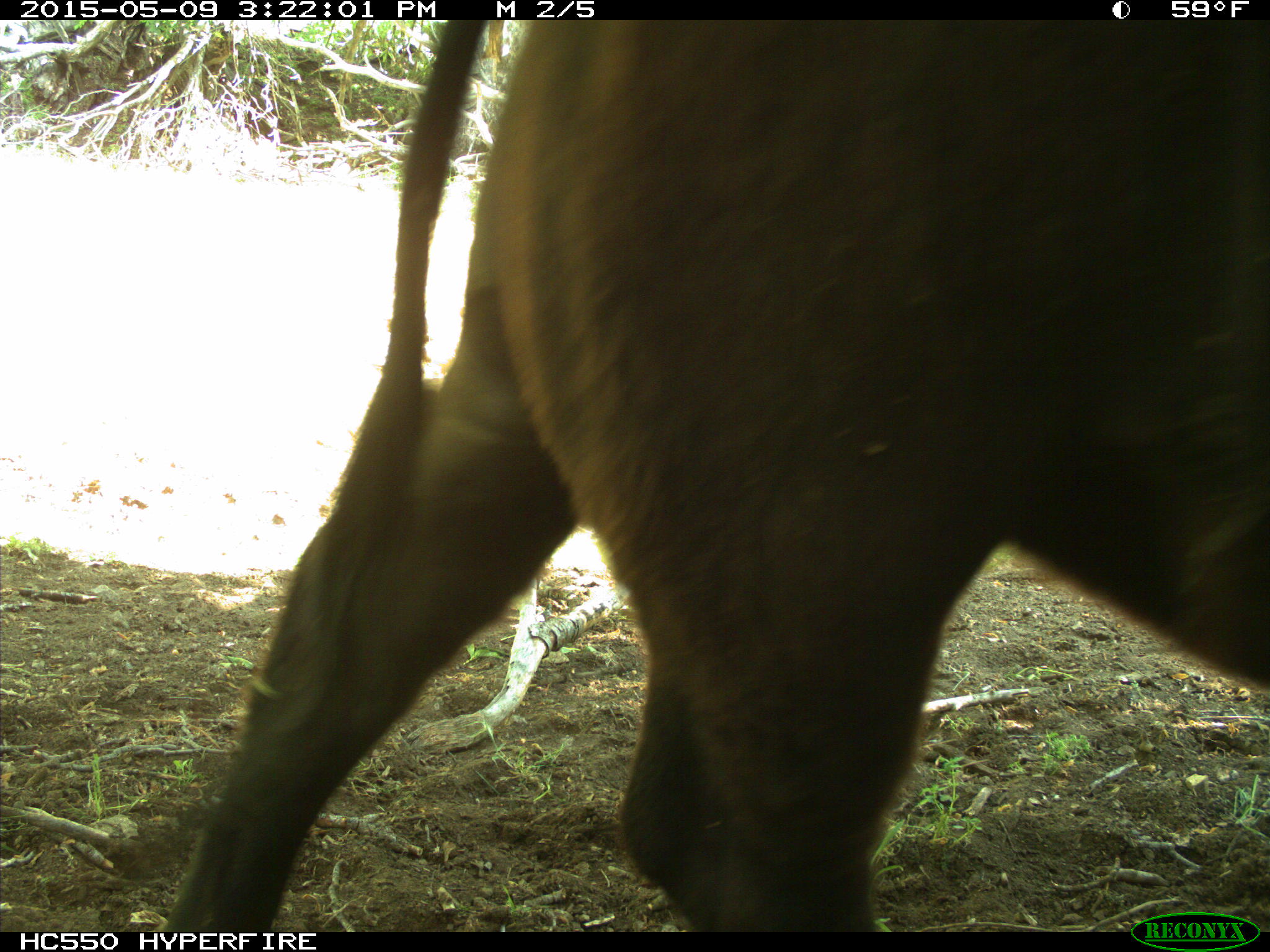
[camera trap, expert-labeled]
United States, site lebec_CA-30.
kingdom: Animalia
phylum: Chordata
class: Mammalia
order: Artiodactyla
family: Bovidae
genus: Bos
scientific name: Bos taurus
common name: domestic cow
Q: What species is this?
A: Bos taurus (domestic cow).